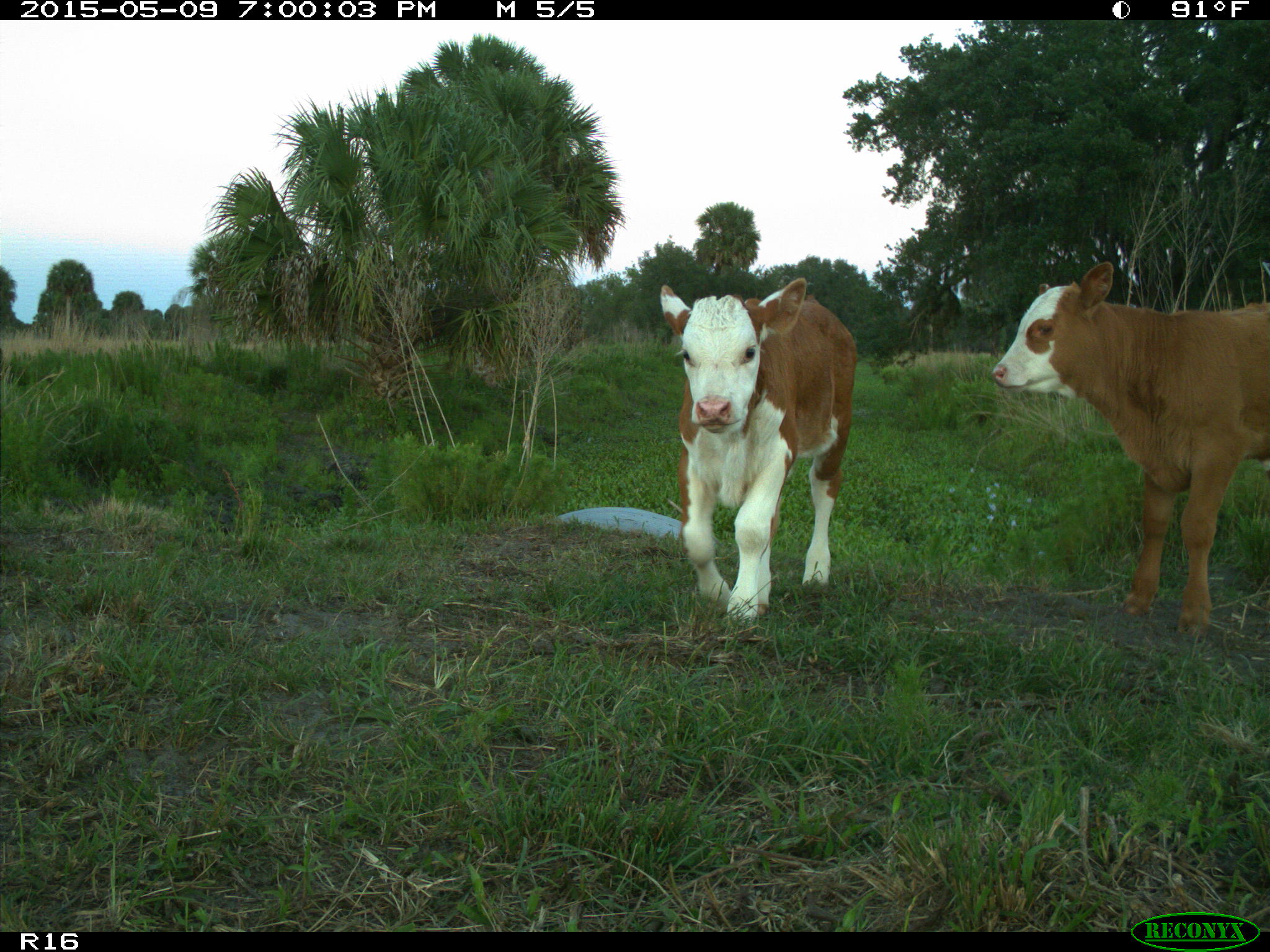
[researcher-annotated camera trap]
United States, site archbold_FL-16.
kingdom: Animalia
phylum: Chordata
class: Mammalia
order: Artiodactyla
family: Bovidae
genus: Bos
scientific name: Bos taurus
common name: domestic cow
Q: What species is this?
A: Bos taurus (domestic cow).